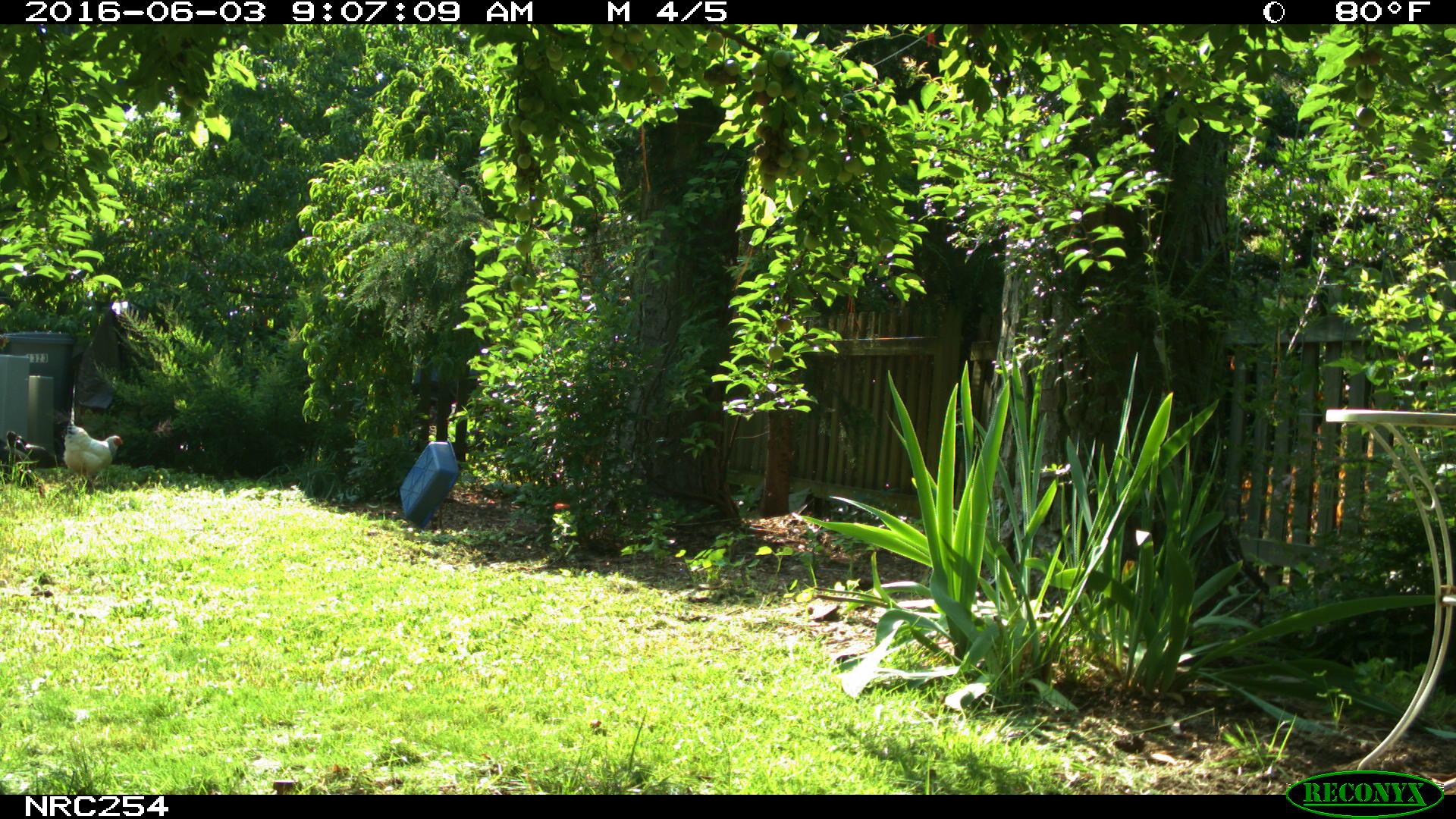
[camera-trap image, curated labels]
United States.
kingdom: Animalia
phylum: Chordata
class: Aves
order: Galliformes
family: Phasianidae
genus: Gallus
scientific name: Gallus gallus domesticus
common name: domestic chicken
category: Chicken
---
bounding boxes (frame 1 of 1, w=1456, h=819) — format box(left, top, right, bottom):
Chicken: box(52, 421, 126, 489)